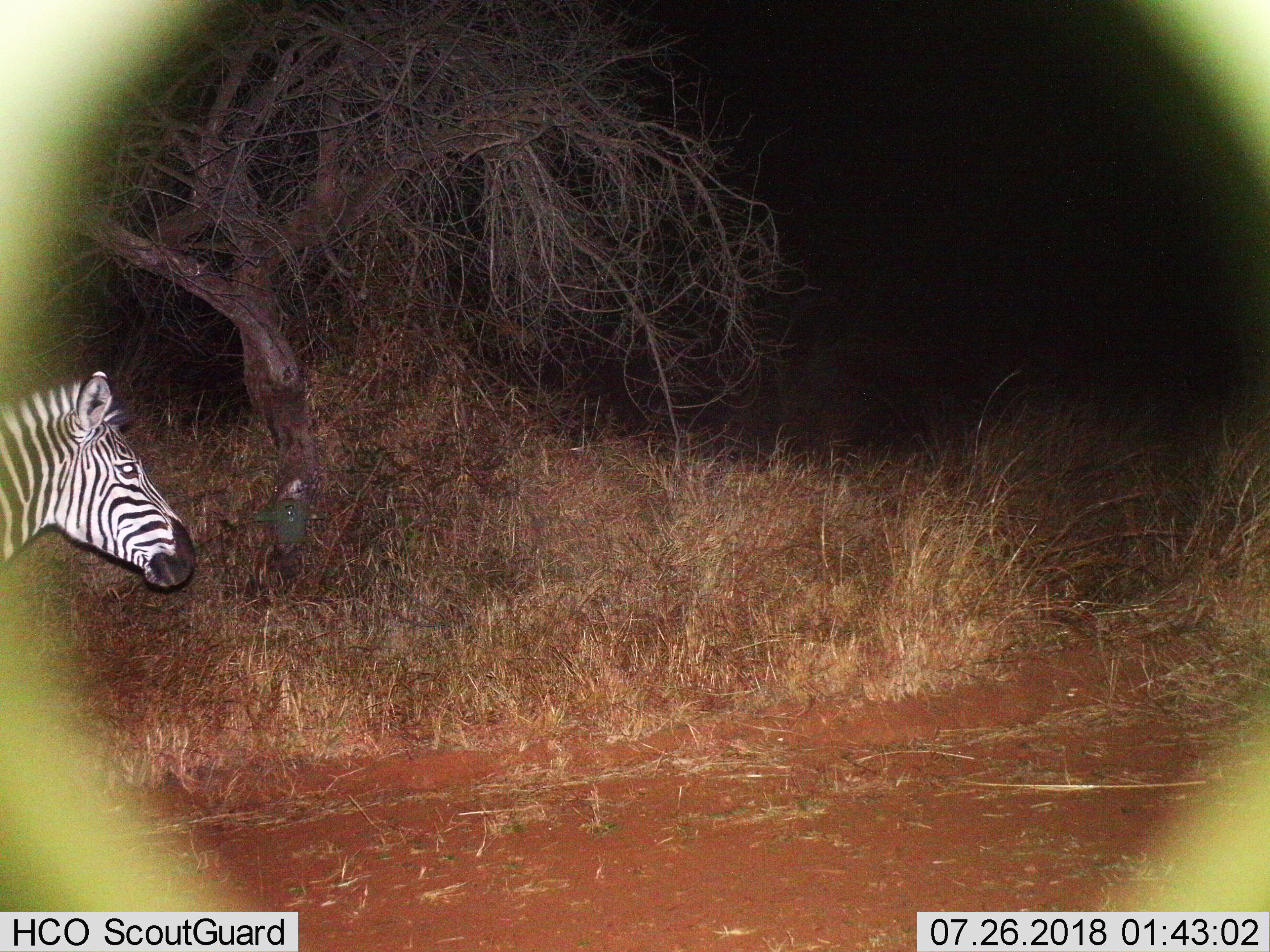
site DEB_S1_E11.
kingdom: Animalia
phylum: Chordata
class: Mammalia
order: Perissodactyla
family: Equidae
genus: Equus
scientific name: Equus quagga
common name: plains zebra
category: zebraplains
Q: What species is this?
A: Zebraplains (plains zebra) (Equus quagga).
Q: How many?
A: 1.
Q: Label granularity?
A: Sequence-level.